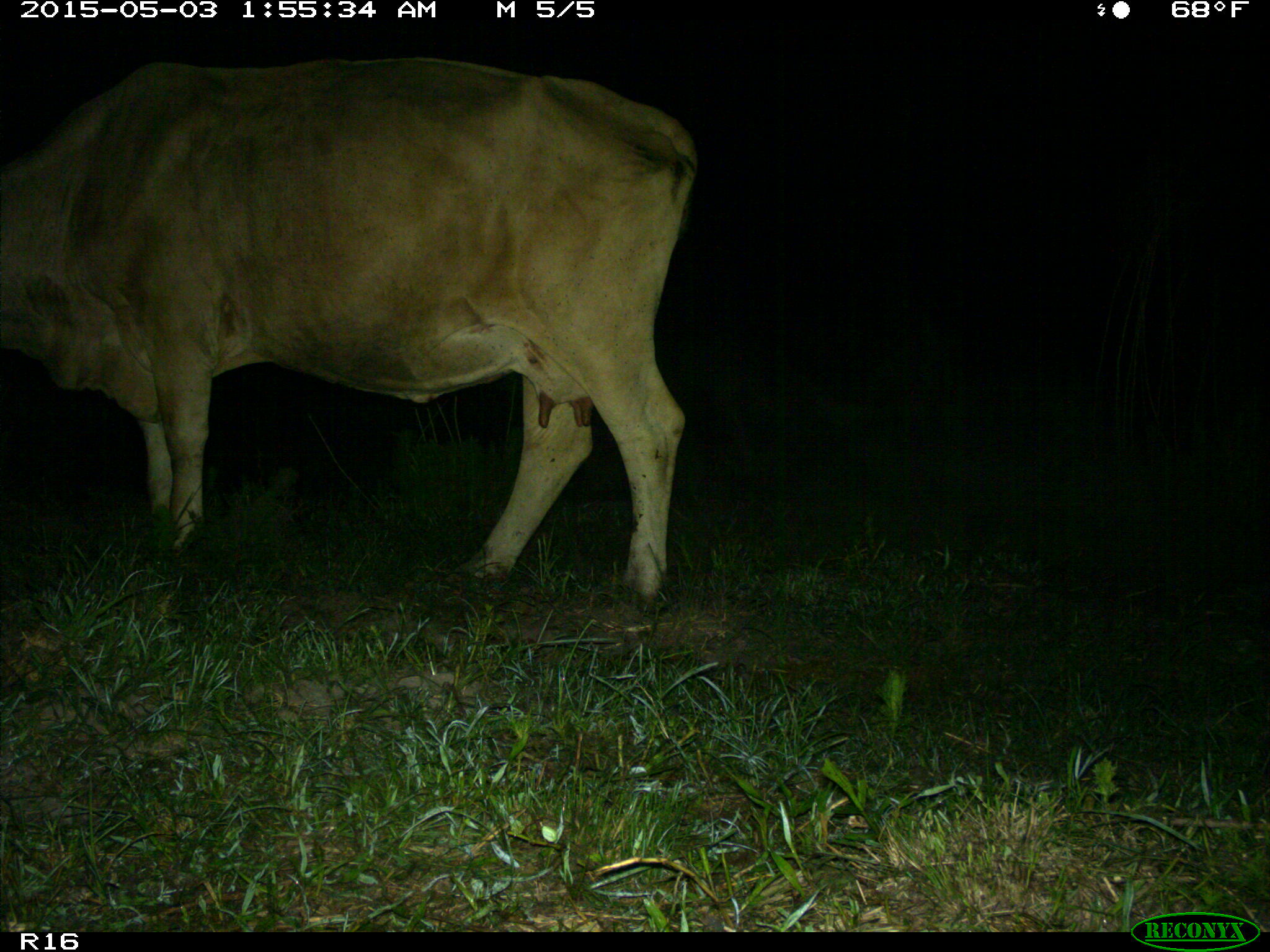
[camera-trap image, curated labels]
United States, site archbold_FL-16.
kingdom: Animalia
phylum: Chordata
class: Mammalia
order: Artiodactyla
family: Bovidae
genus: Bos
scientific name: Bos taurus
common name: domestic cow